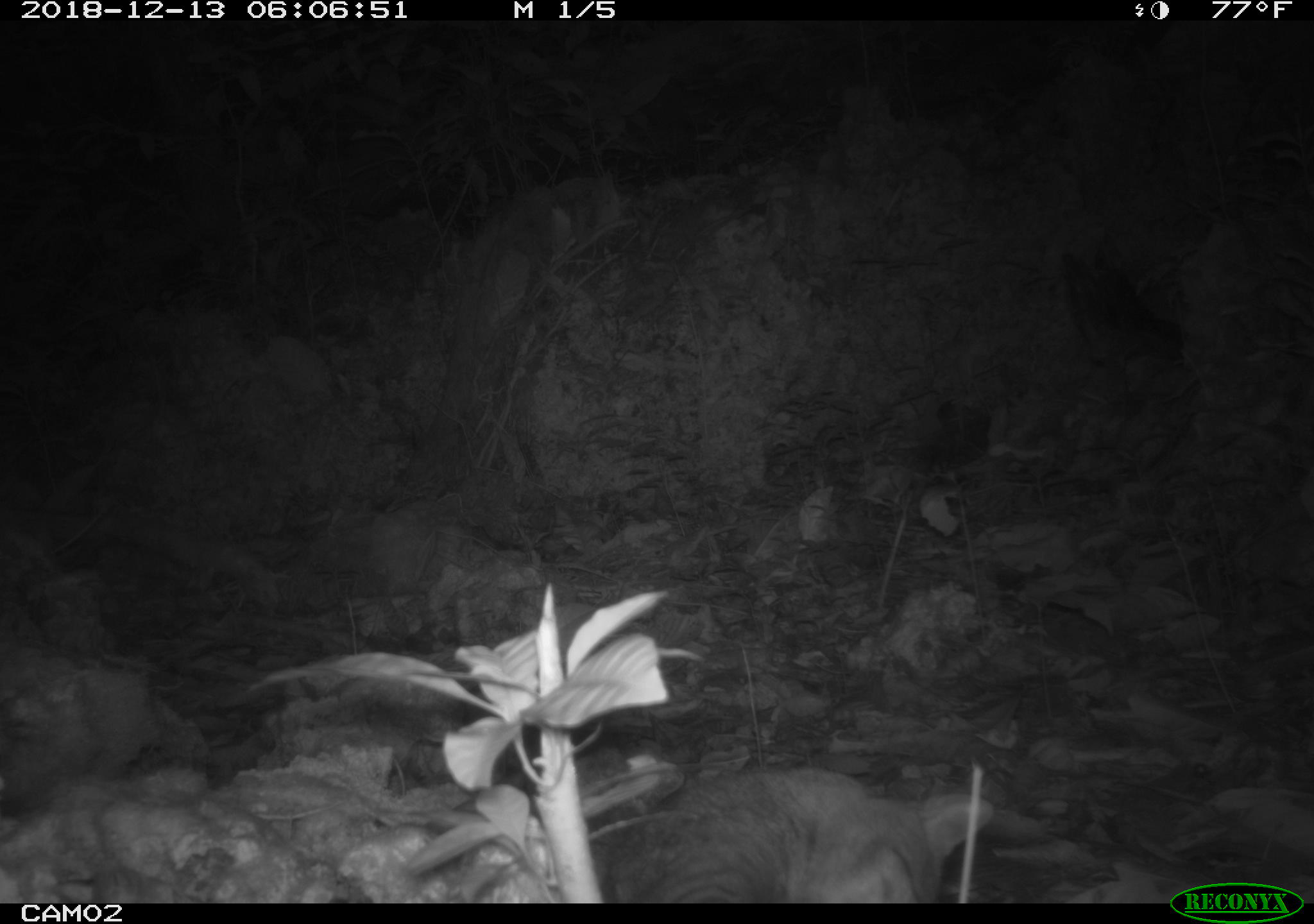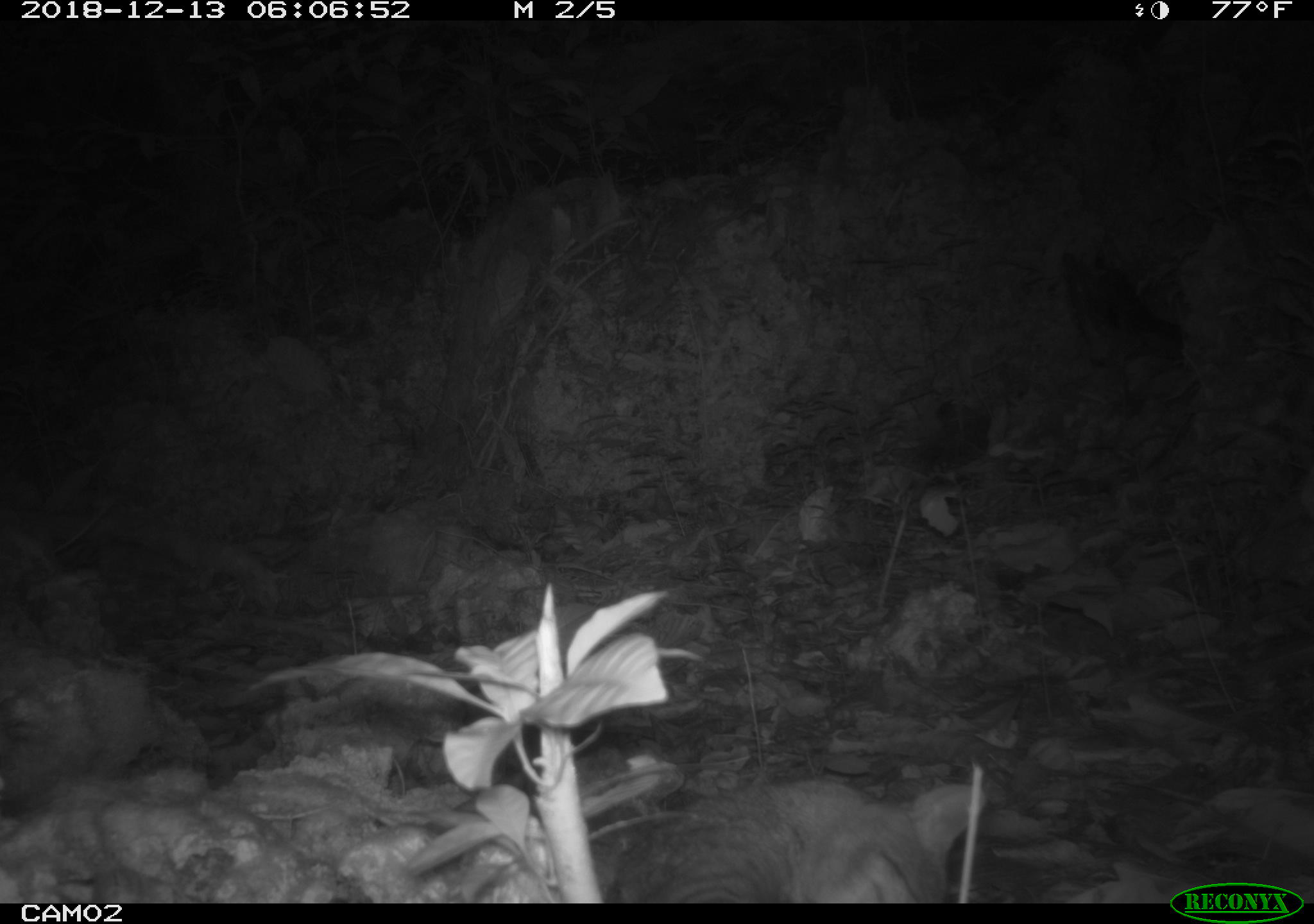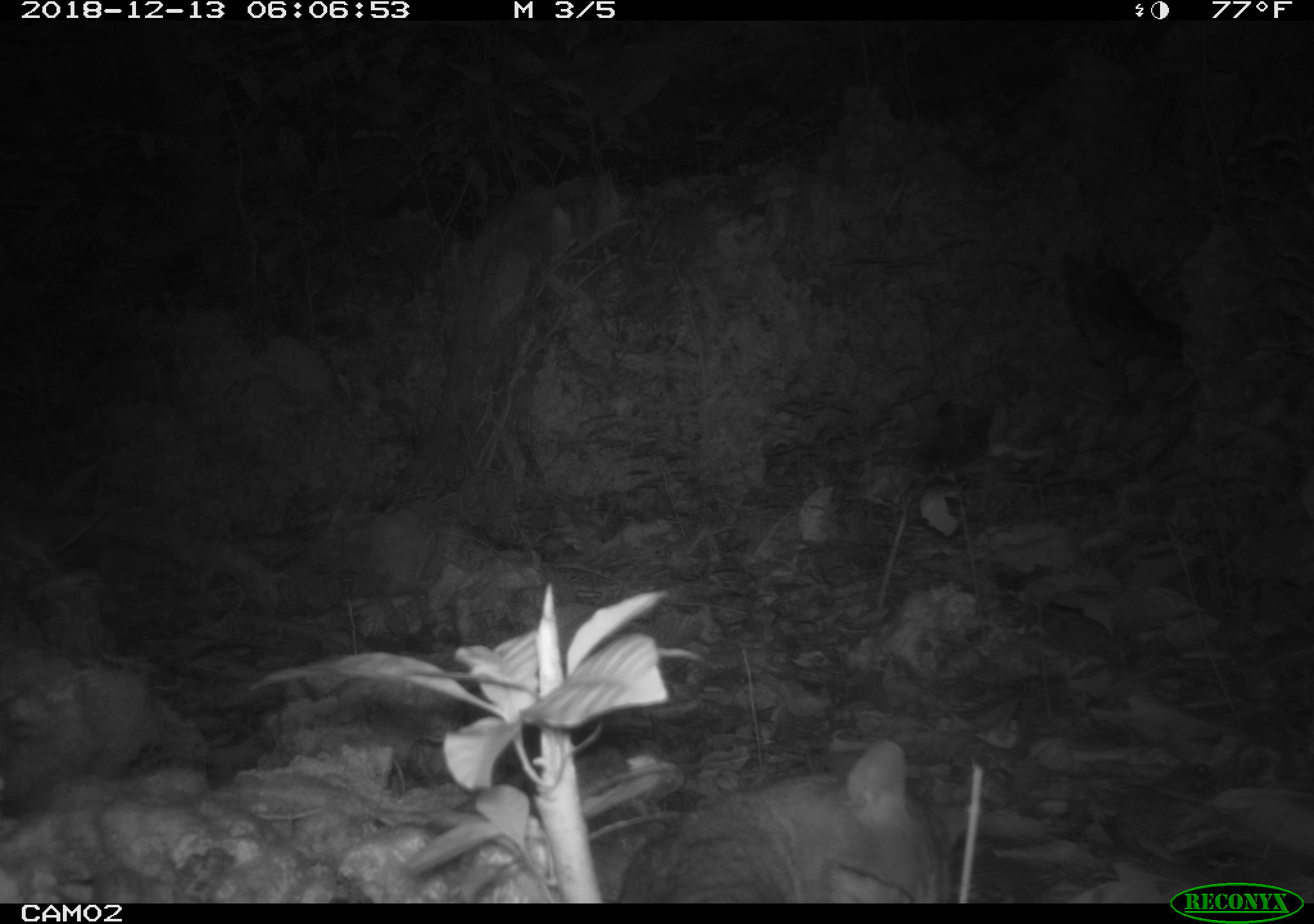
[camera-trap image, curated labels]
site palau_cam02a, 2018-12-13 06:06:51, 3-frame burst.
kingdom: Animalia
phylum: Chordata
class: Mammalia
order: Carnivora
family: Felidae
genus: Felis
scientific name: Felis catus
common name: cat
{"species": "cat (Felis catus)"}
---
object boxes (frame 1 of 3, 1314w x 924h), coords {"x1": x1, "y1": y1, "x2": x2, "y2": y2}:
cat: {"x1": 586, "y1": 767, "x2": 996, "y2": 900}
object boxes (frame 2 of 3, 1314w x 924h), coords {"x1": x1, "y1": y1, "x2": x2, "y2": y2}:
cat: {"x1": 584, "y1": 767, "x2": 1007, "y2": 904}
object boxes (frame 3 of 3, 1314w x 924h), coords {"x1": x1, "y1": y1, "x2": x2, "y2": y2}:
cat: {"x1": 600, "y1": 737, "x2": 960, "y2": 902}